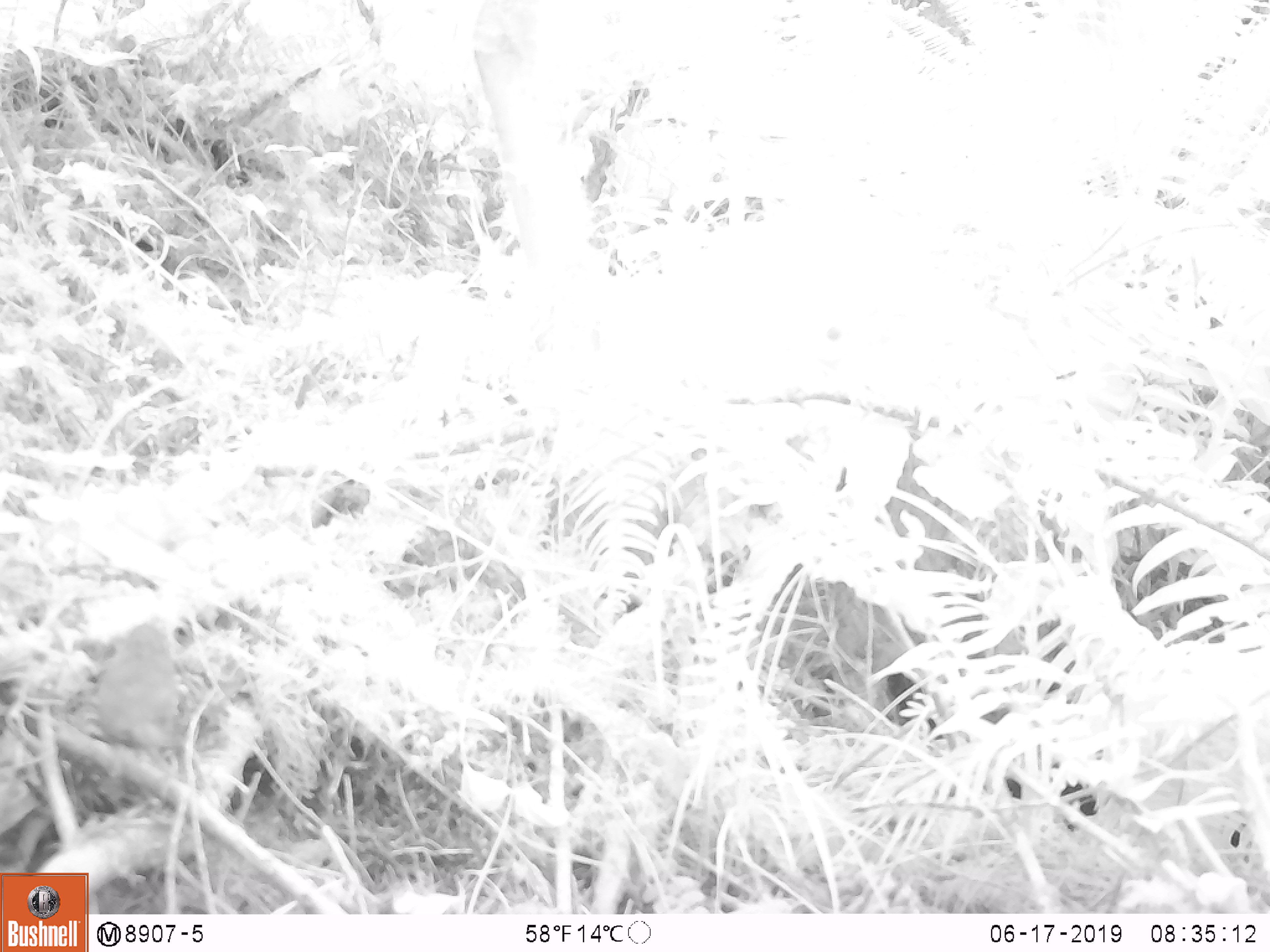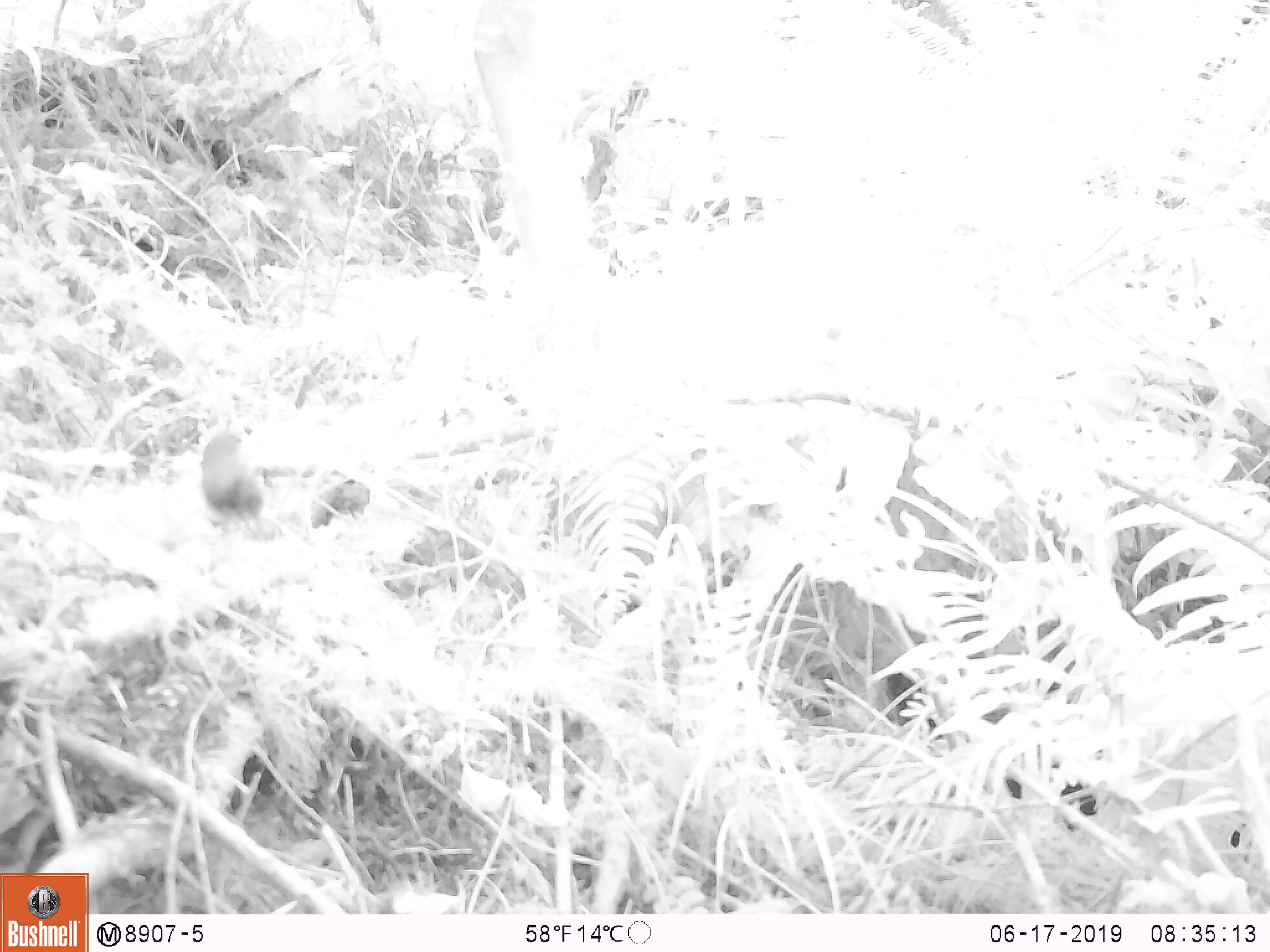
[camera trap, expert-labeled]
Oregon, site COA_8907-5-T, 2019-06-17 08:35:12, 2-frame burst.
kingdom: Animalia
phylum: Chordata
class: Aves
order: Passeriformes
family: Troglodytidae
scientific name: Troglodytidae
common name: wrens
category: troglodytidae family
Troglodytidae family (wrens) (Troglodytidae).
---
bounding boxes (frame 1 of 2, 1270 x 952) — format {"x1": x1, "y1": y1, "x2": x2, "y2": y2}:
troglodytidae family: {"x1": 70, "y1": 614, "x2": 206, "y2": 770}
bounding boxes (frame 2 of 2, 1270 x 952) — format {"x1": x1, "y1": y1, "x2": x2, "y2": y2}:
troglodytidae family: {"x1": 189, "y1": 425, "x2": 287, "y2": 544}